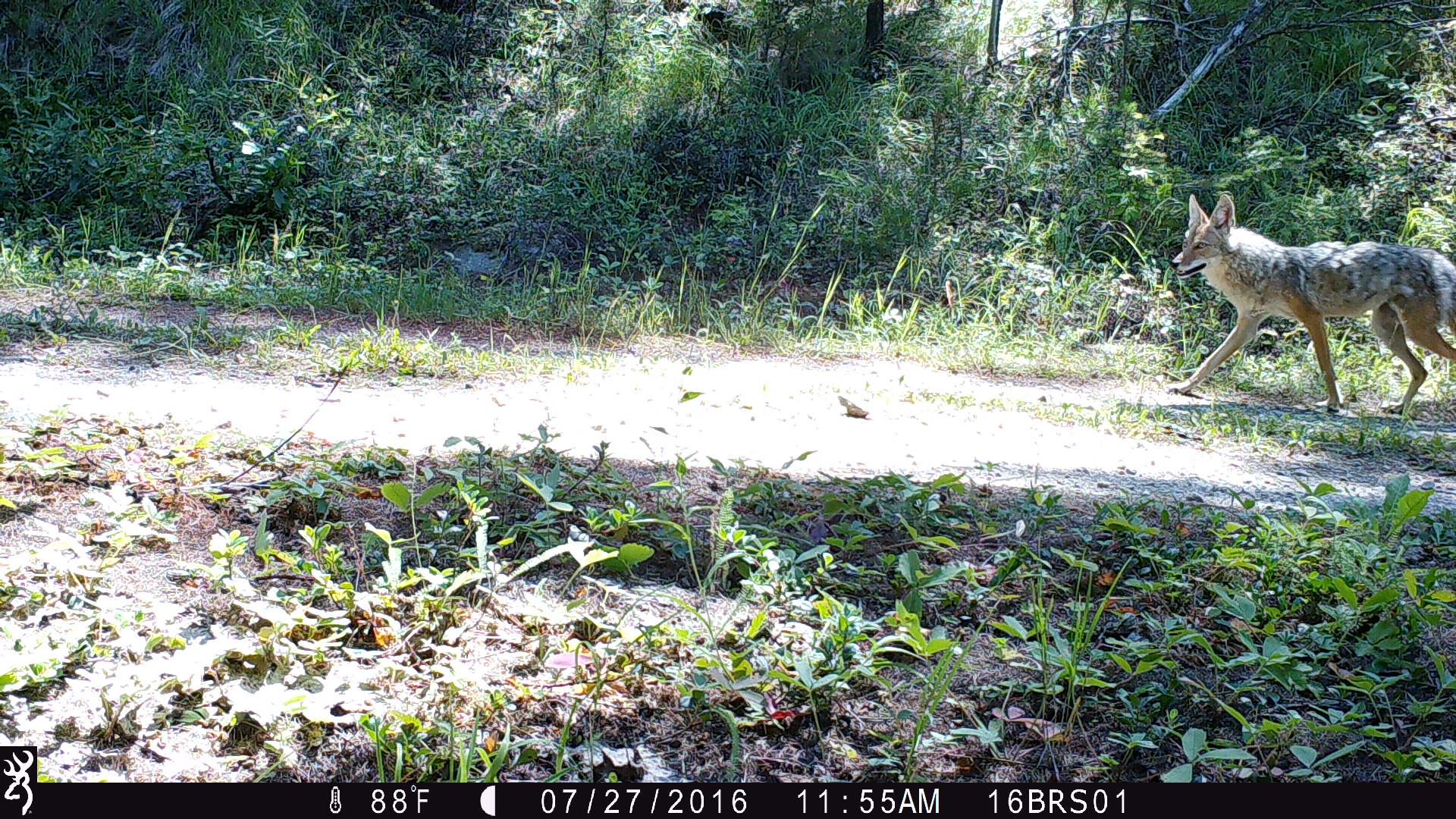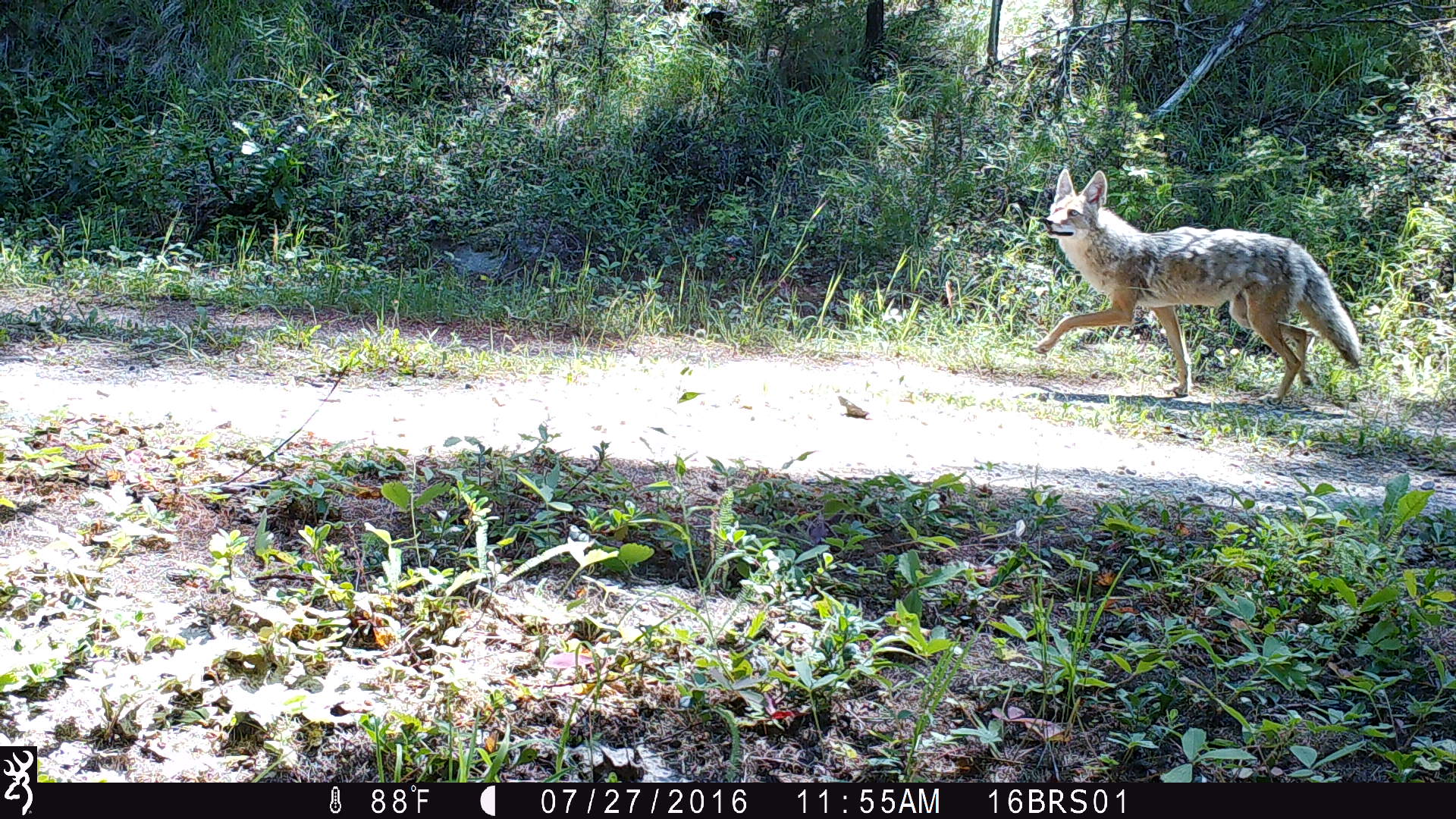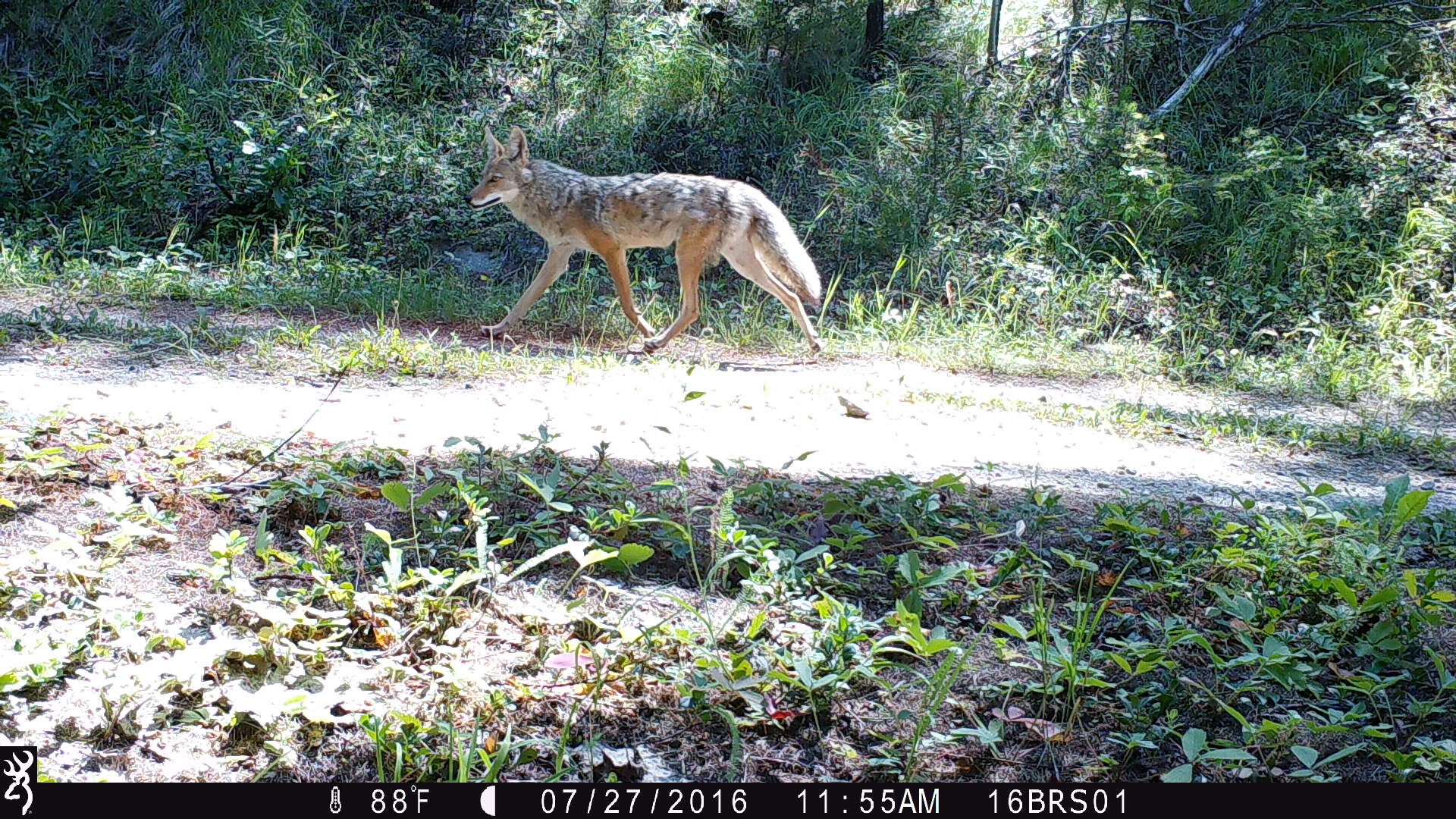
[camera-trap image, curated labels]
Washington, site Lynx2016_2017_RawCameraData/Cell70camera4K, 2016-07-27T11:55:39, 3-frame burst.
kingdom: Animalia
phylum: Chordata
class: Mammalia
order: Carnivora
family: Canidae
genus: Canis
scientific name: Canis latrans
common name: coyote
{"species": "Canis latrans (coyote)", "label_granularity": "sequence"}